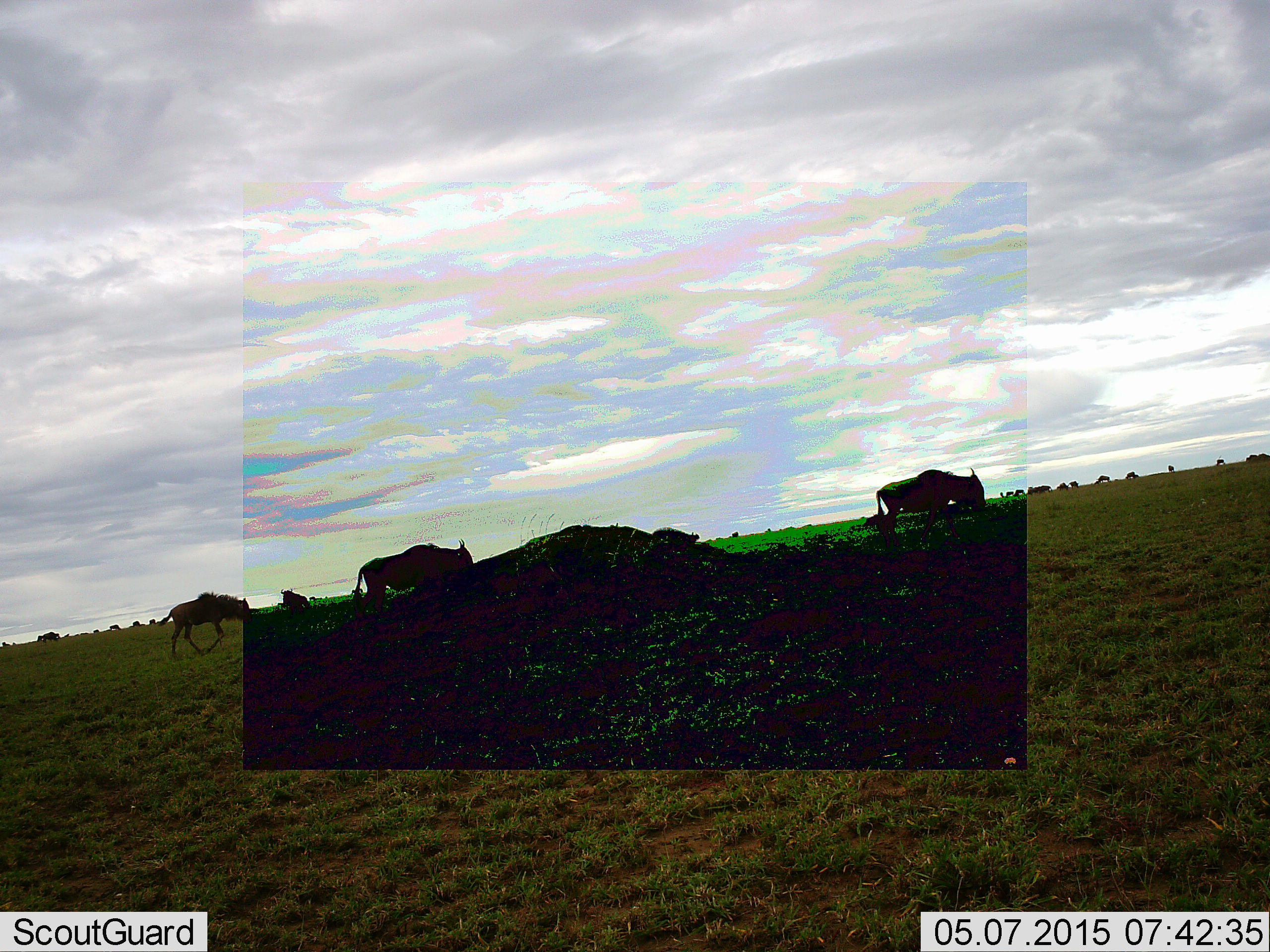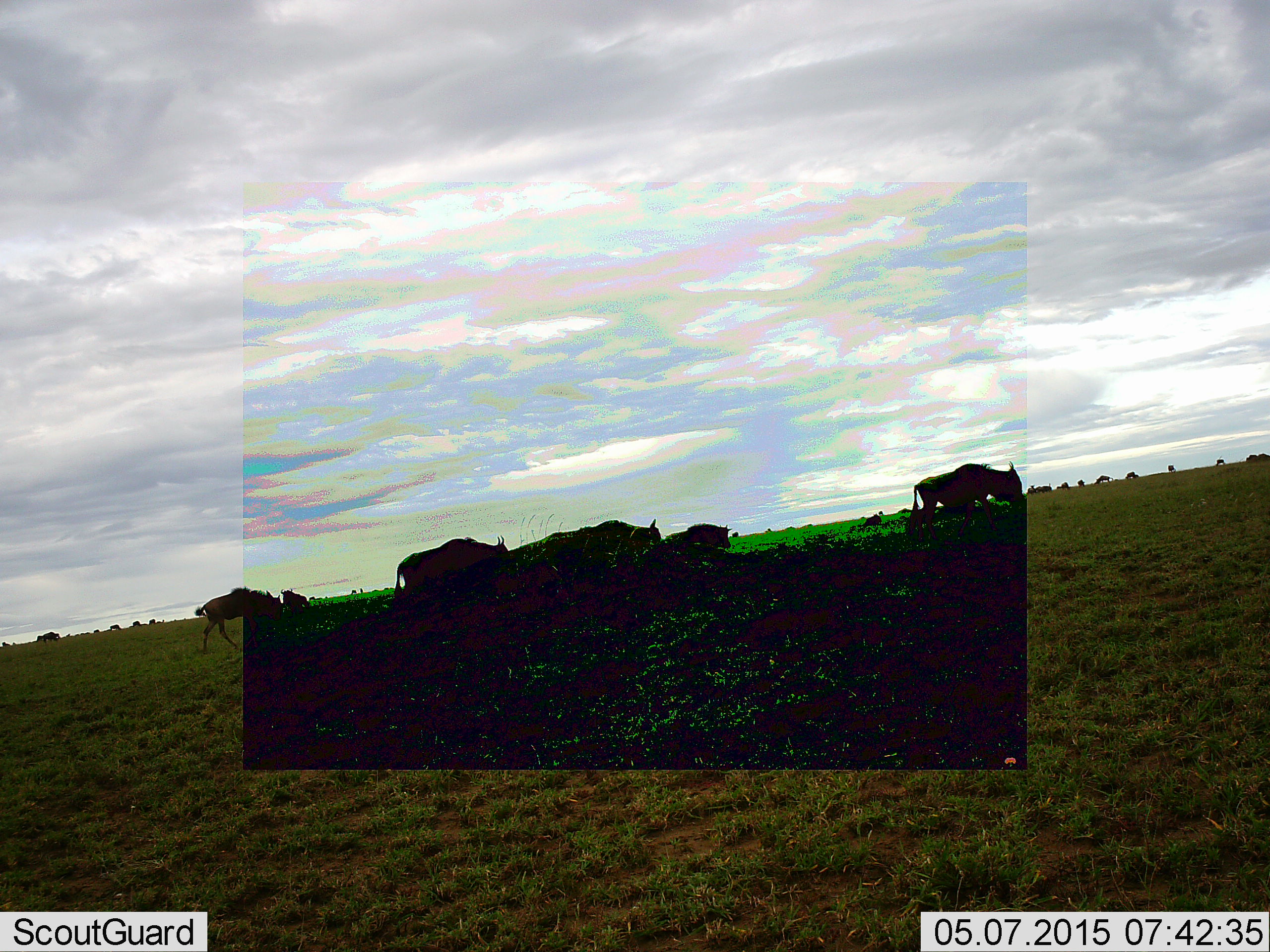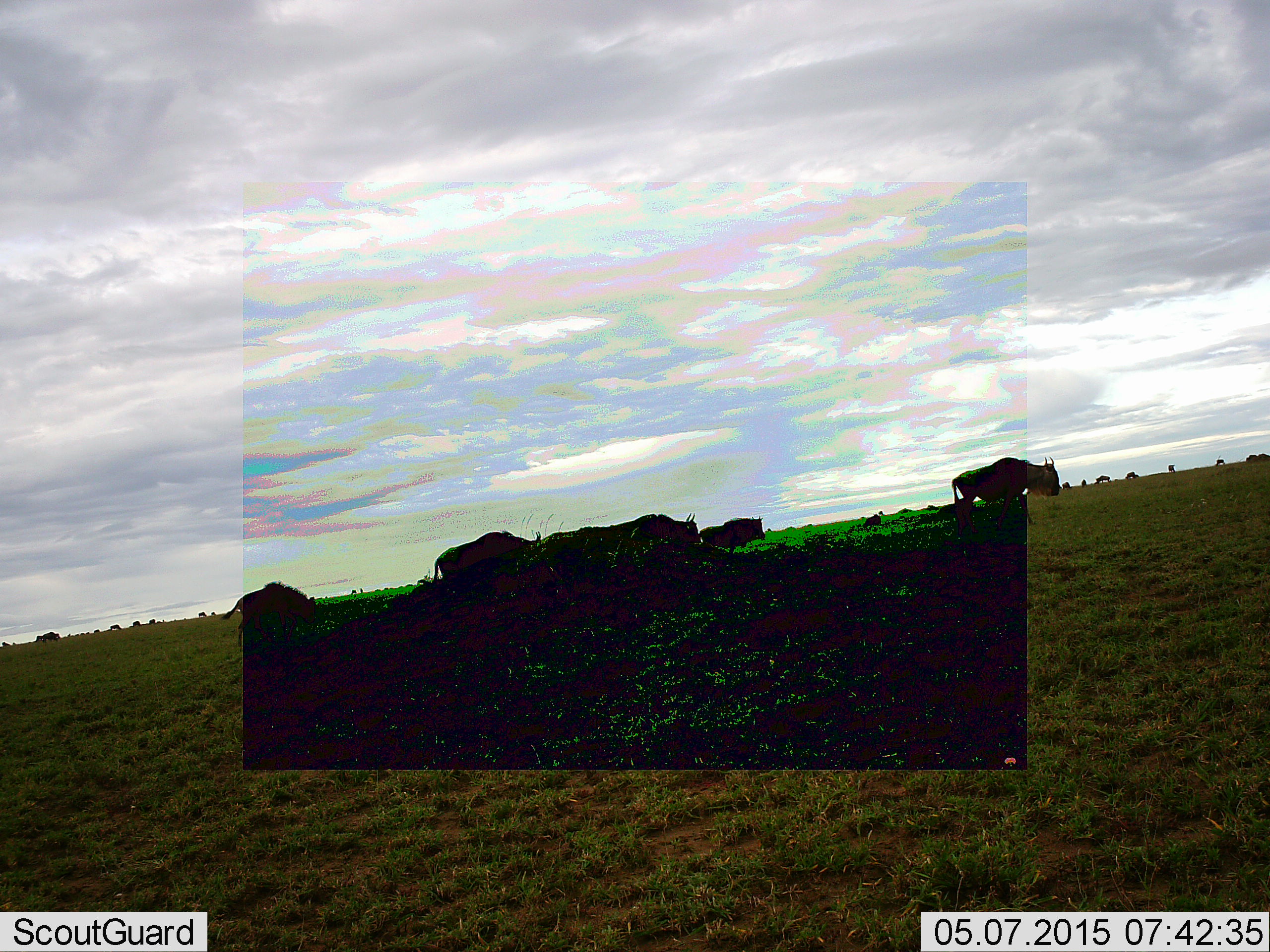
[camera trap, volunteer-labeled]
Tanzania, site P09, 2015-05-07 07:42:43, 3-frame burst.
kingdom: Animalia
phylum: Chordata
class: Mammalia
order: Artiodactyla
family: Bovidae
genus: Connochaetes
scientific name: Connochaetes taurinus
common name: blue wildebeest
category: wildebeest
Wildebeest (blue wildebeest) (Connochaetes taurinus), count 8. Behavior (volunteer vote fractions): standing 60%, resting 0%, moving 90%, interacting 0%. Young present (vote fraction): 40%. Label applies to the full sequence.